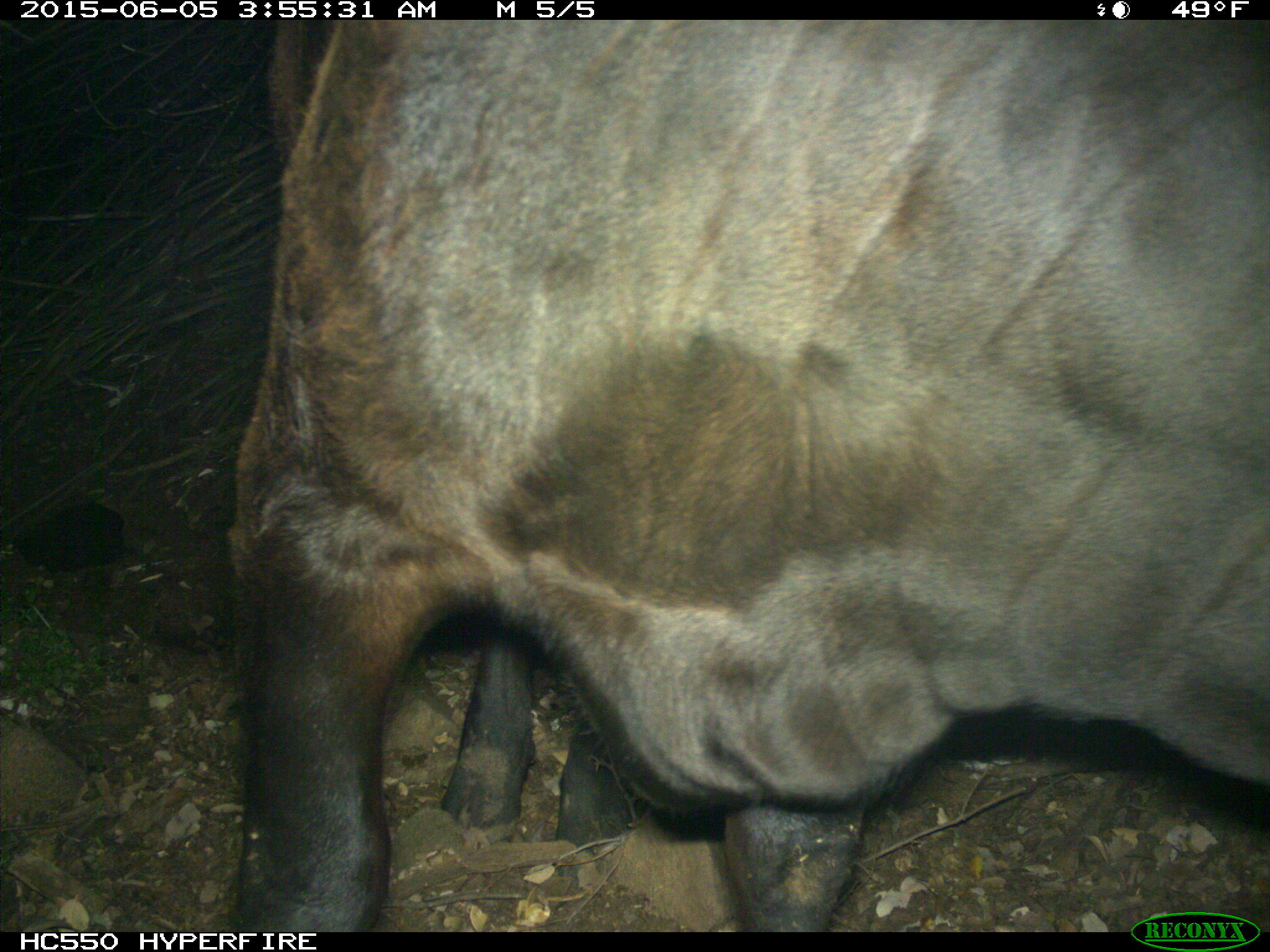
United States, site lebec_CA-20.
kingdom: Animalia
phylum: Chordata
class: Mammalia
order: Artiodactyla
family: Bovidae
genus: Bos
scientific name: Bos taurus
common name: domestic cow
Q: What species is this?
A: Bos taurus (domestic cow).